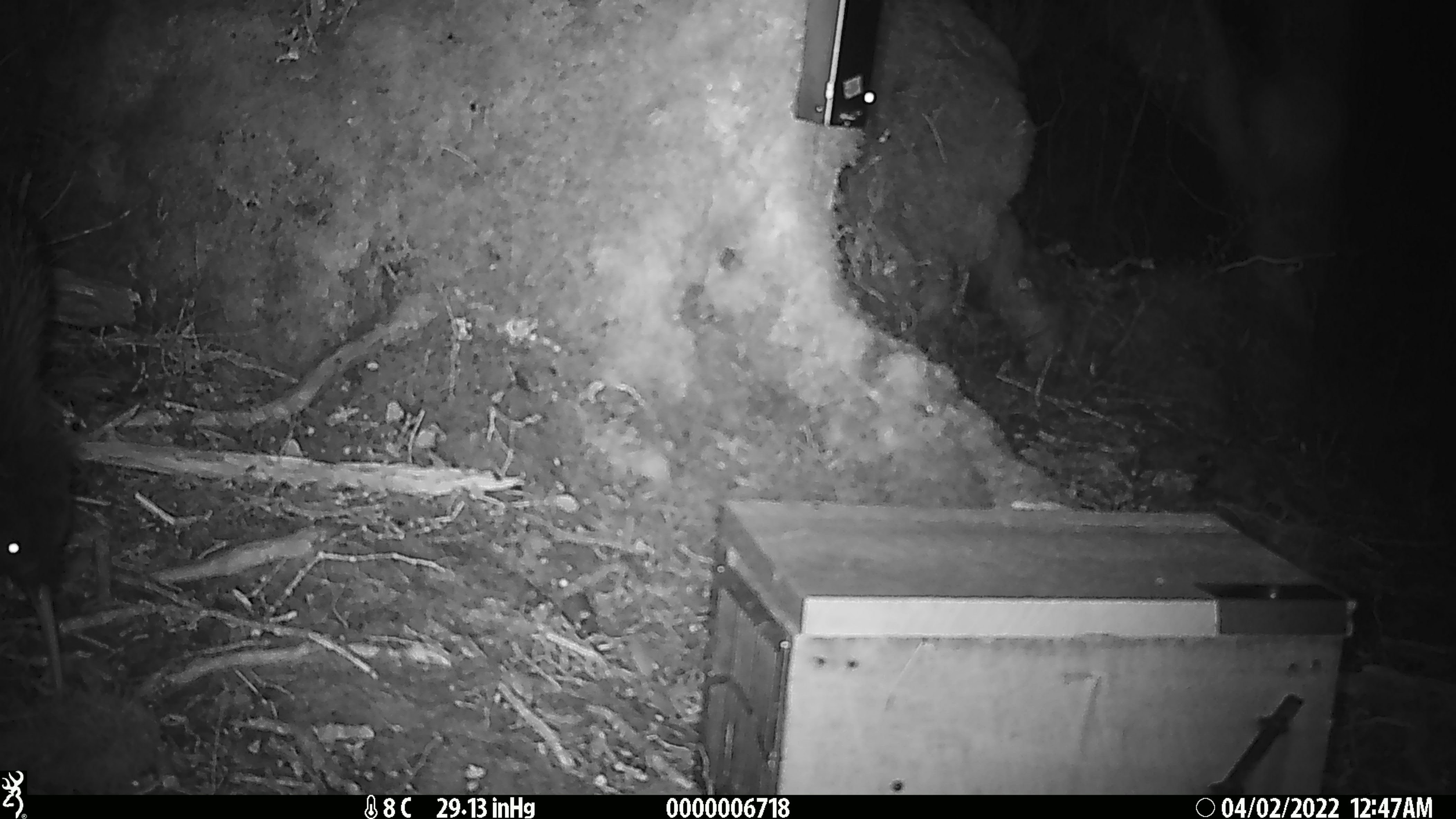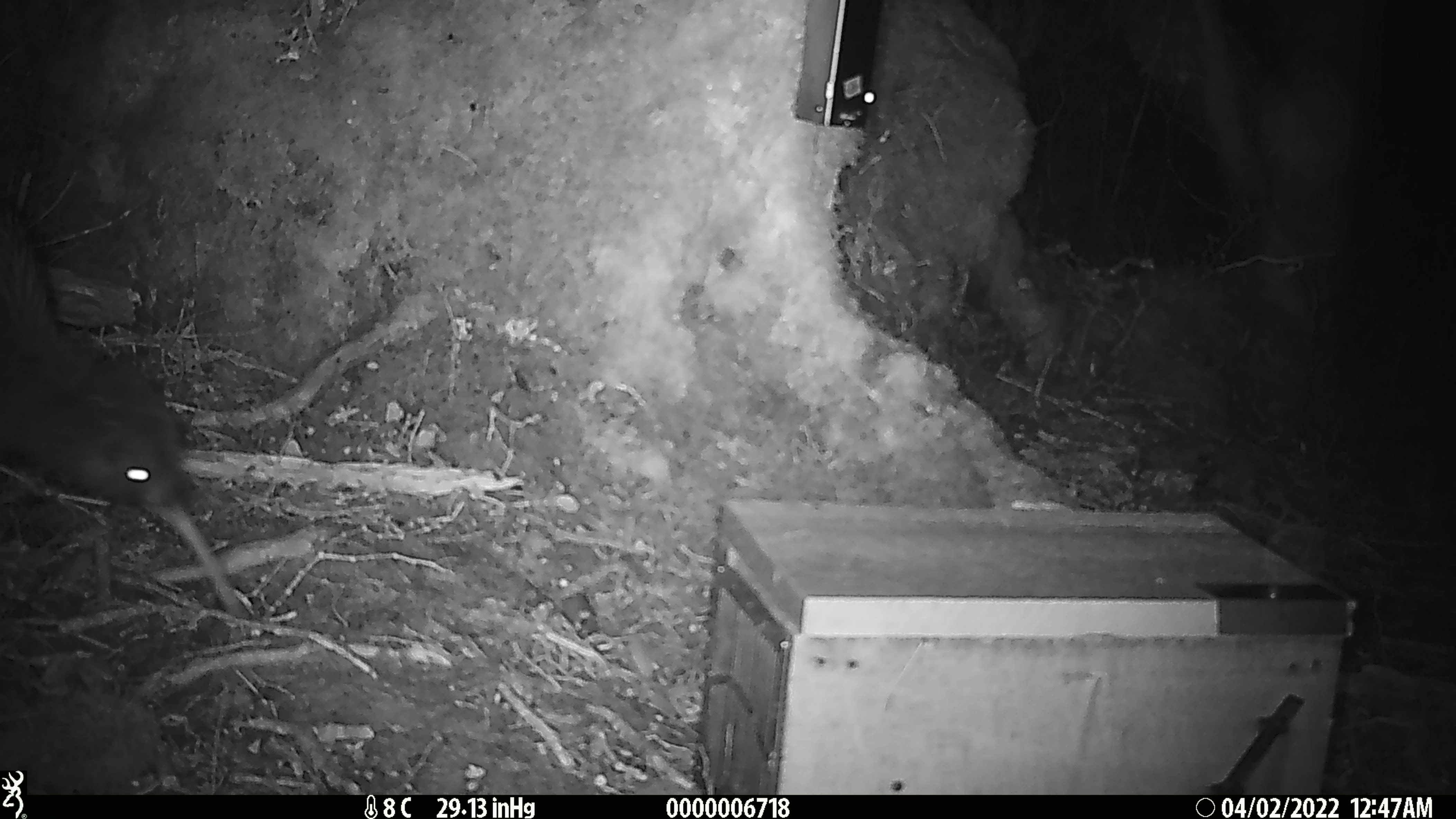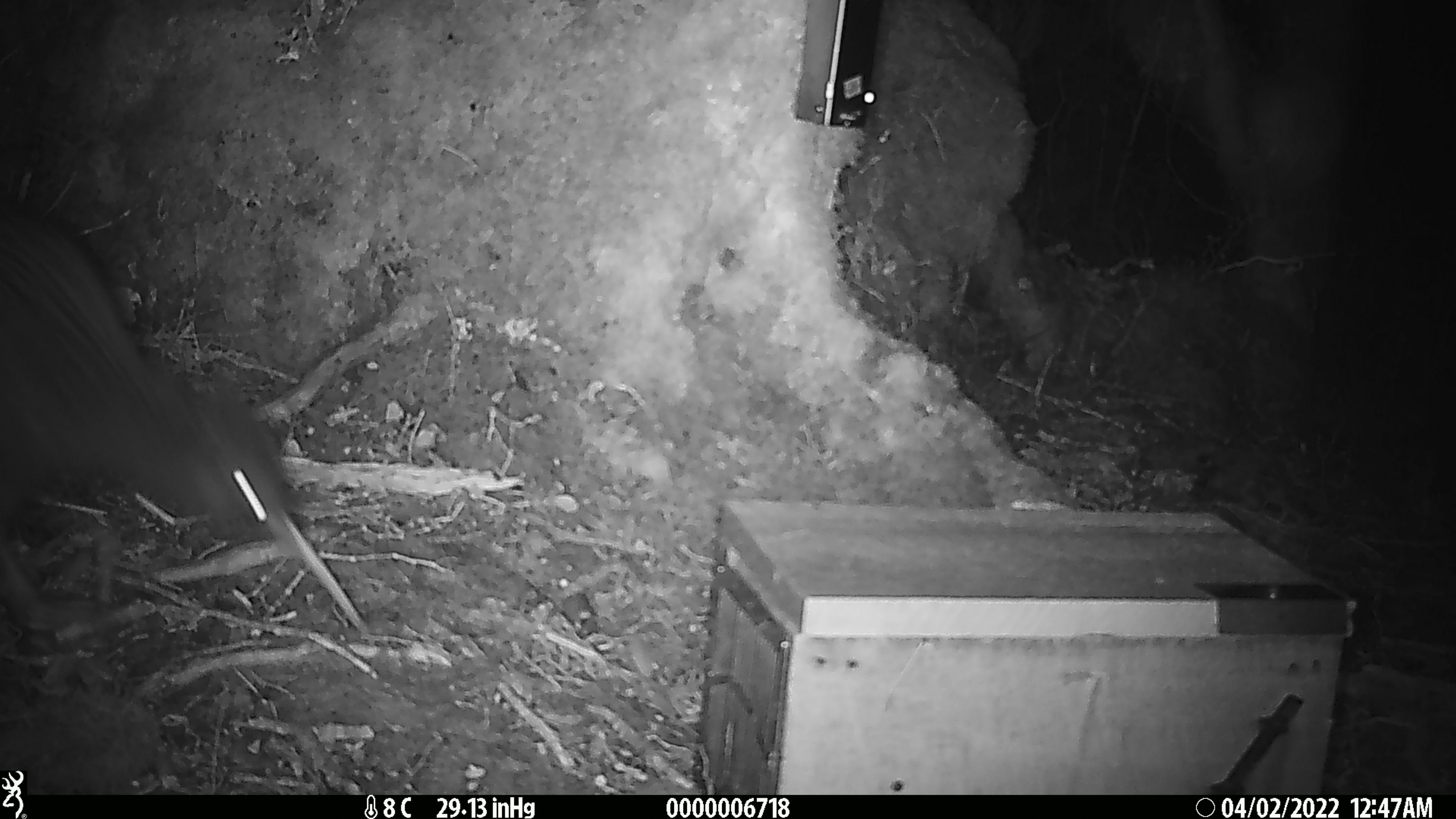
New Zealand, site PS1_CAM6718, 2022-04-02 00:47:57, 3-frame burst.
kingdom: Animalia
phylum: Chordata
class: Aves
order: Apterygiformes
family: Apterygidae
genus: Apteryx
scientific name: Apteryx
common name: kiwi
Kiwi (Apteryx).